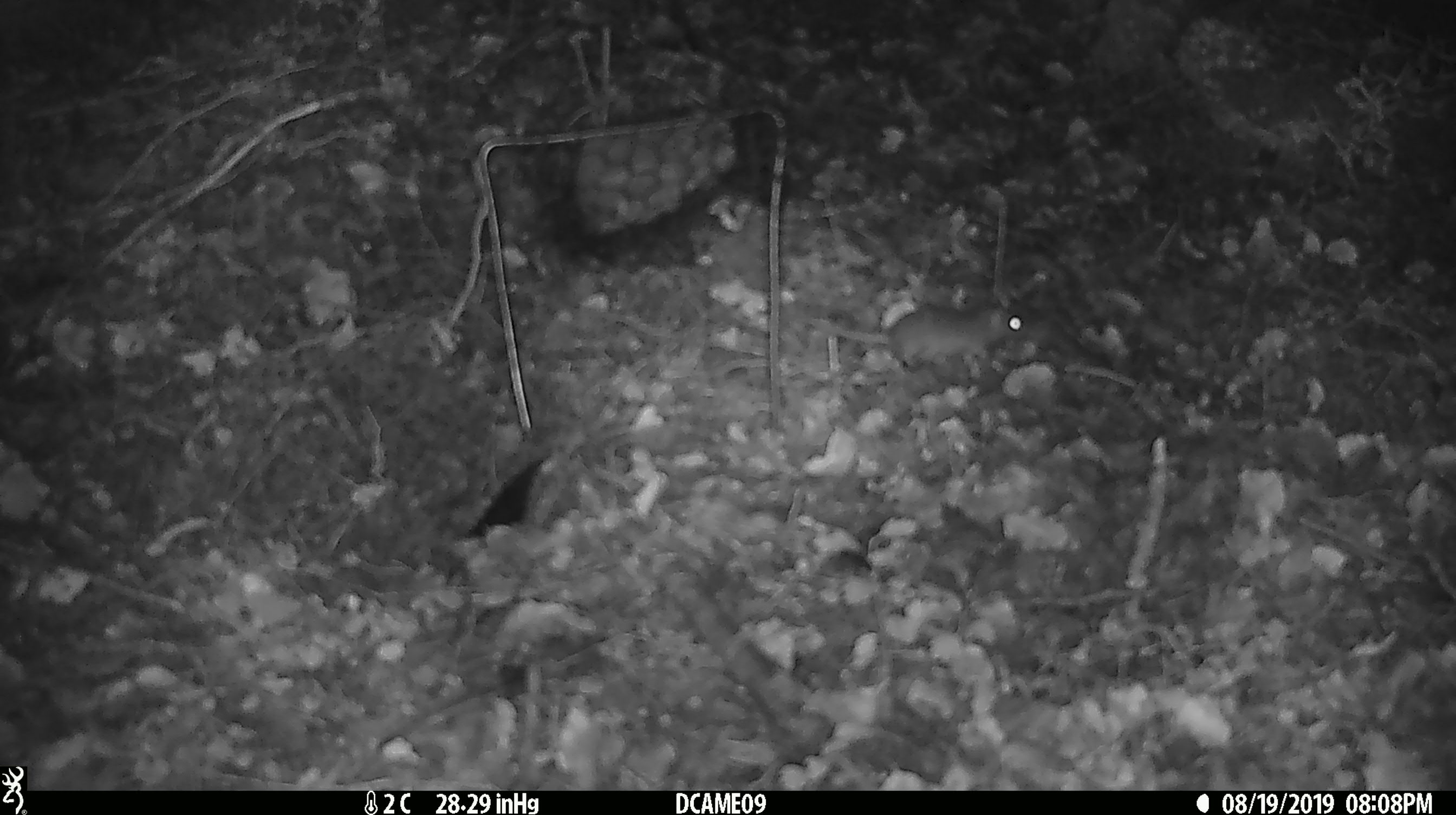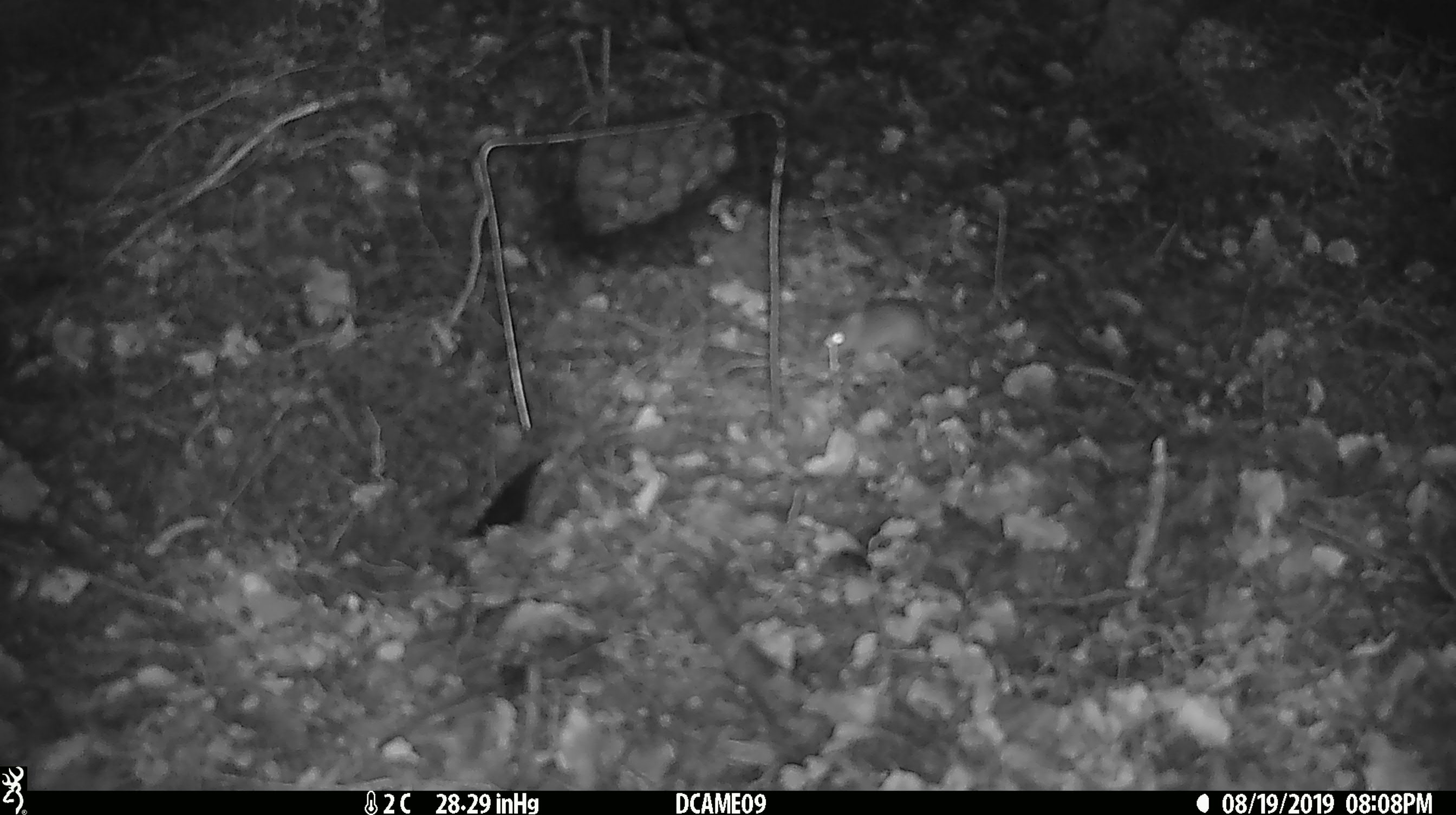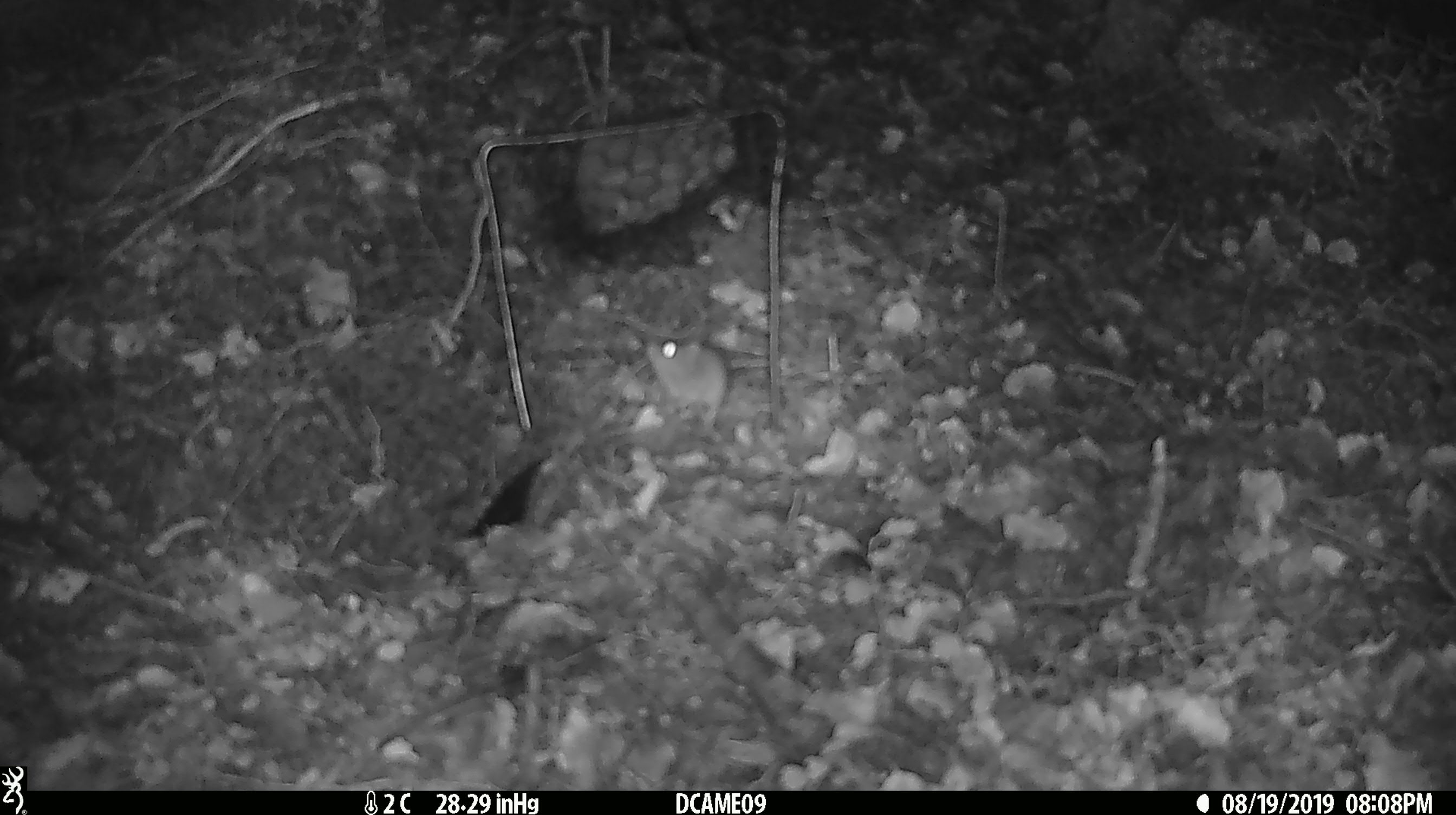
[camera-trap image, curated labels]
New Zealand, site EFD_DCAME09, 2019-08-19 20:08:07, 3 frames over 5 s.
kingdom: Animalia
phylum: Chordata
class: Mammalia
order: Rodentia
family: Muridae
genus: Mus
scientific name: Mus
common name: mouse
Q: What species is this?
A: Mouse (Mus).